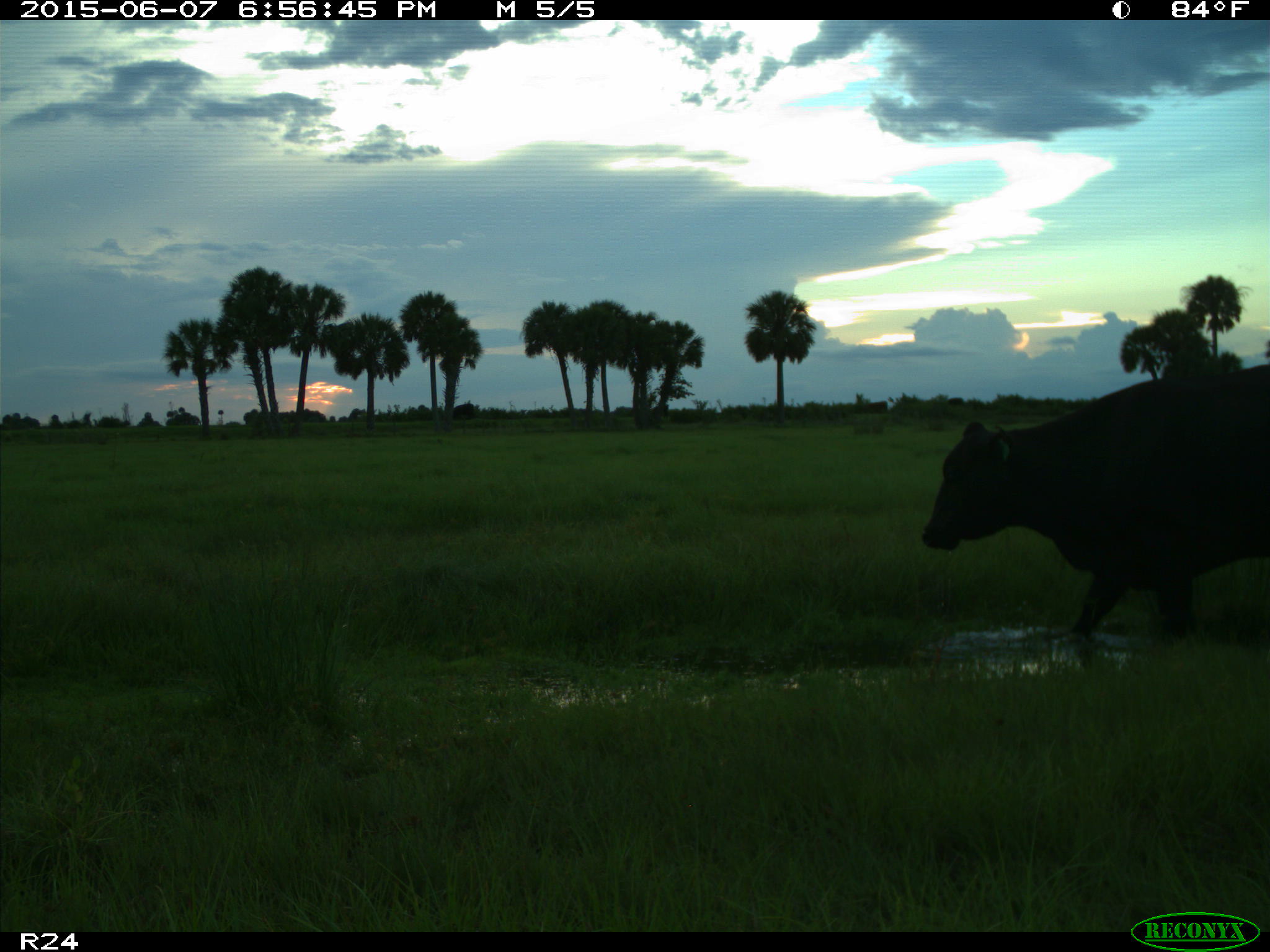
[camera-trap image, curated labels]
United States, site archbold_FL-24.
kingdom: Animalia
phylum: Chordata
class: Mammalia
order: Artiodactyla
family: Bovidae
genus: Bos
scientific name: Bos taurus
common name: domestic cow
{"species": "Bos taurus (domestic cow)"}